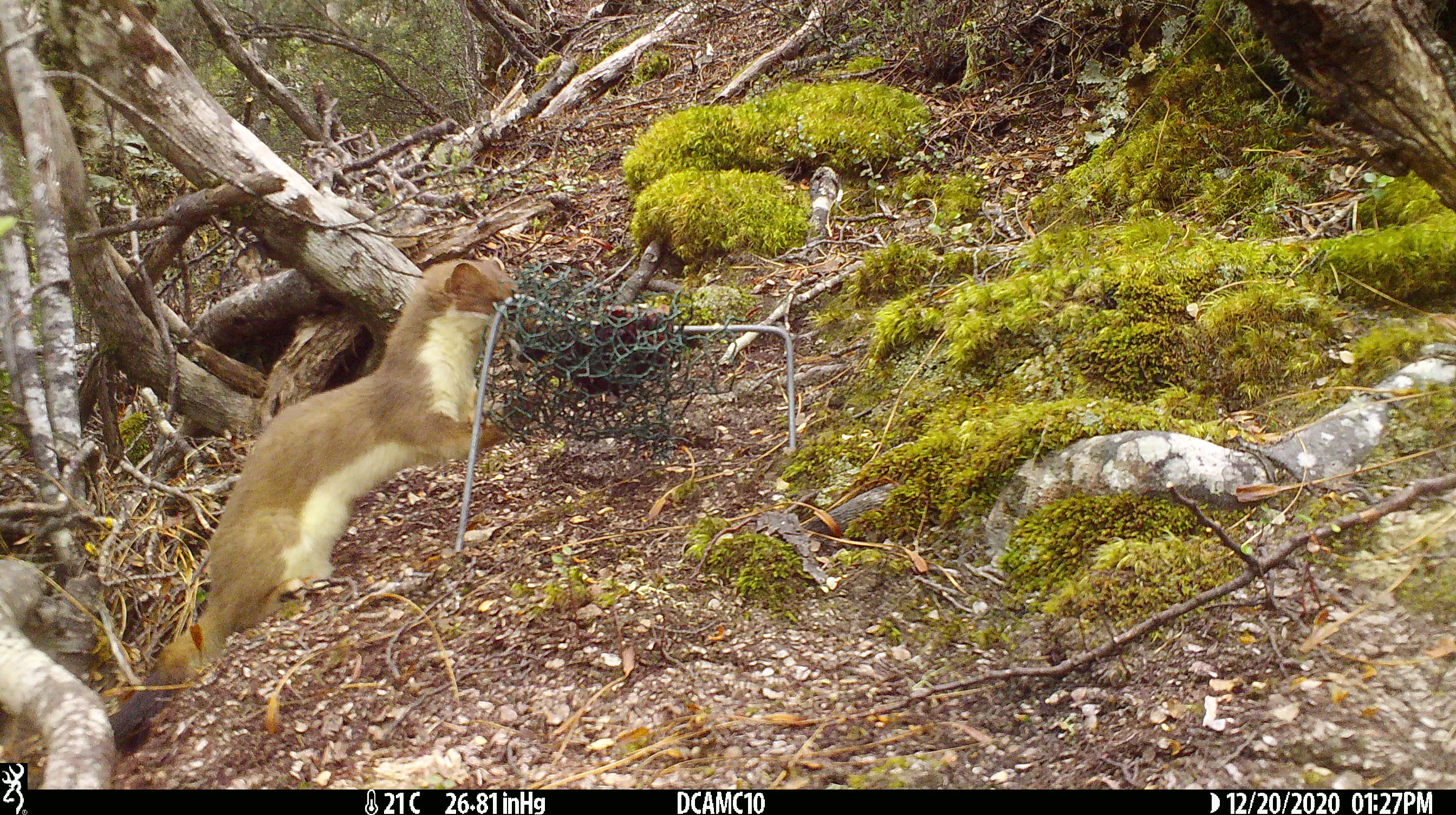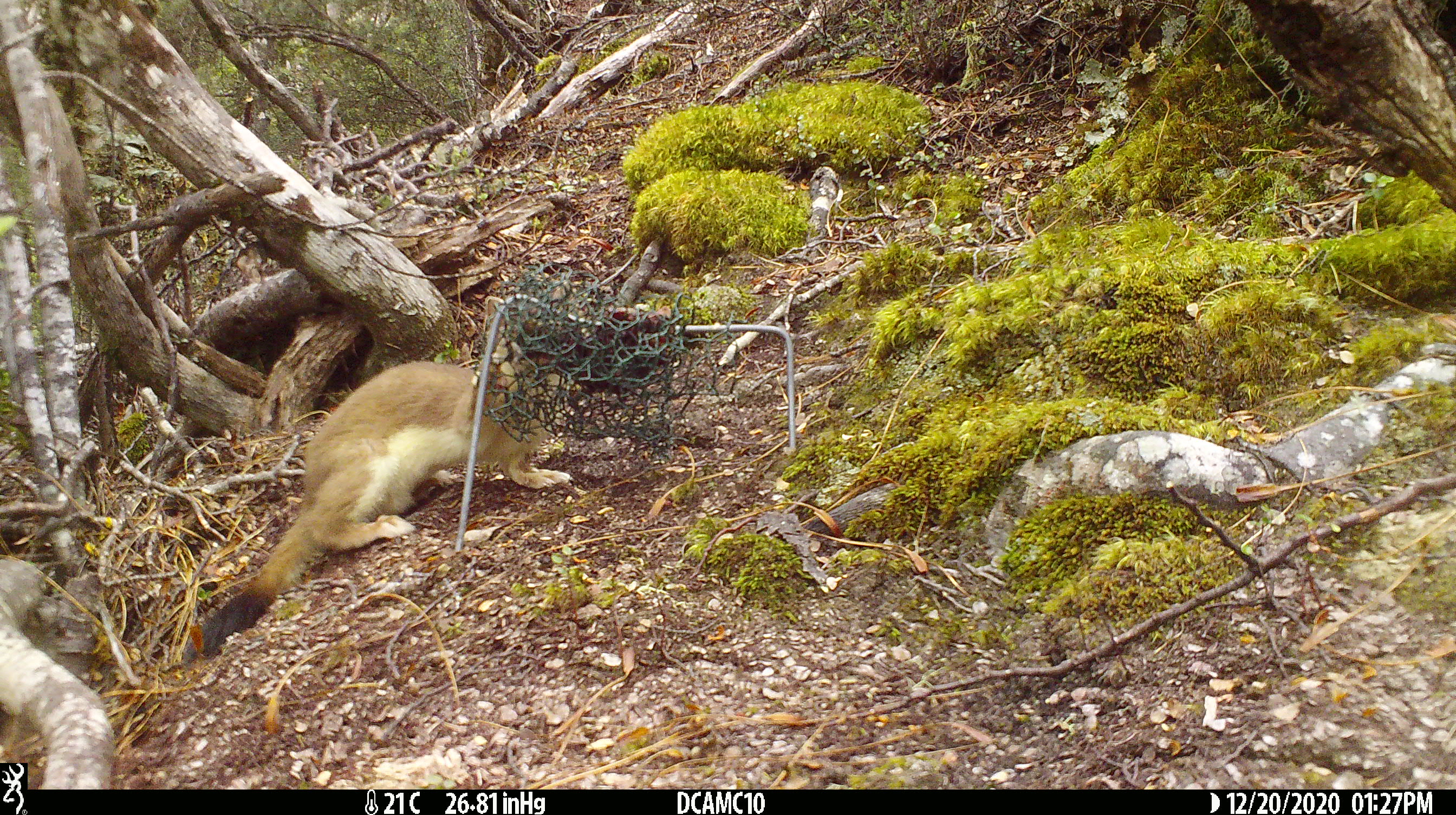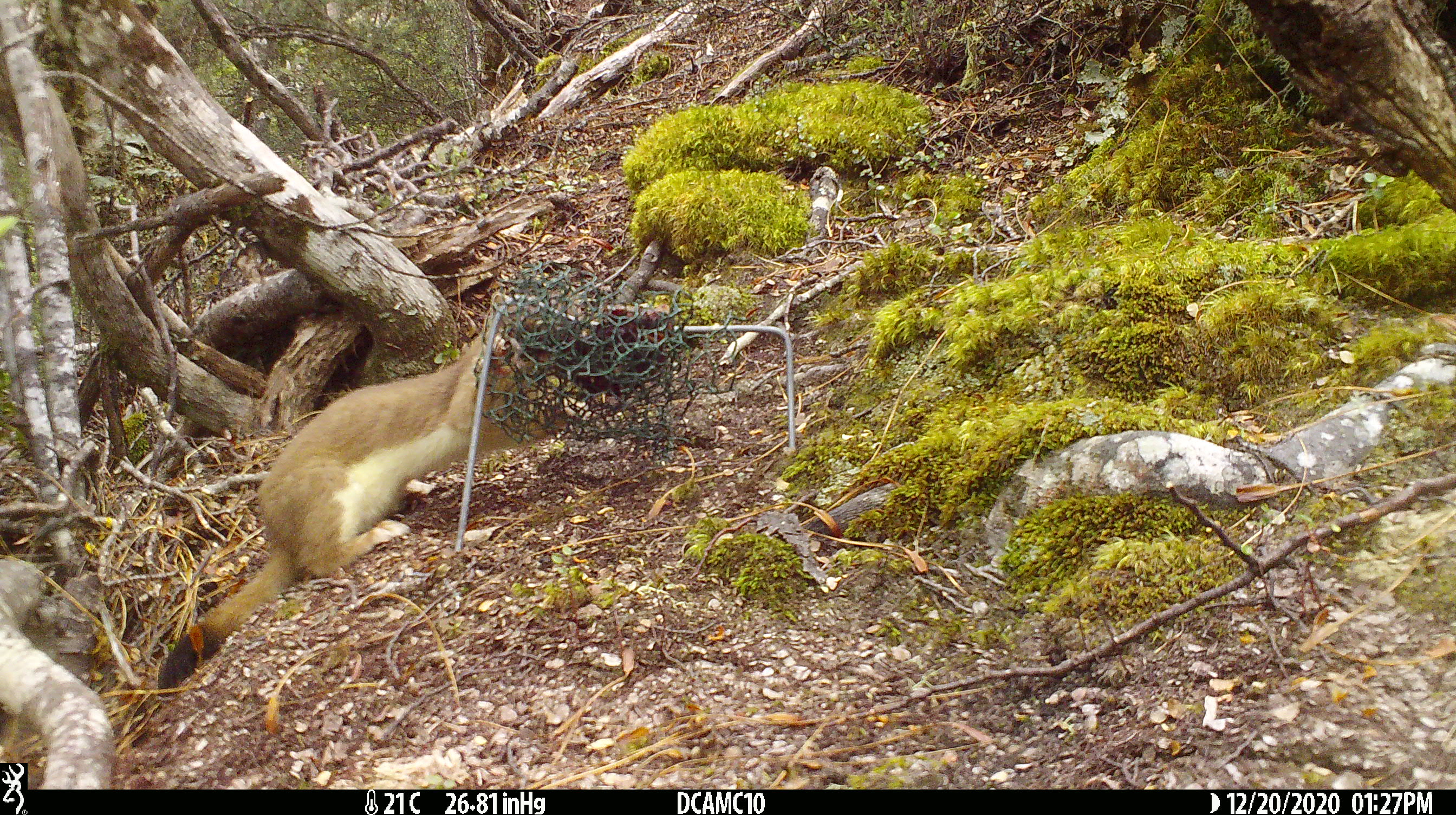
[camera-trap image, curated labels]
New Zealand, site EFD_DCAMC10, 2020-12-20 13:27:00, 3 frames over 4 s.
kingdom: Animalia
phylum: Chordata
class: Mammalia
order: Carnivora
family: Mustelidae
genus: Mustela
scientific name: Mustela erminea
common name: stoat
Stoat (Mustela erminea).